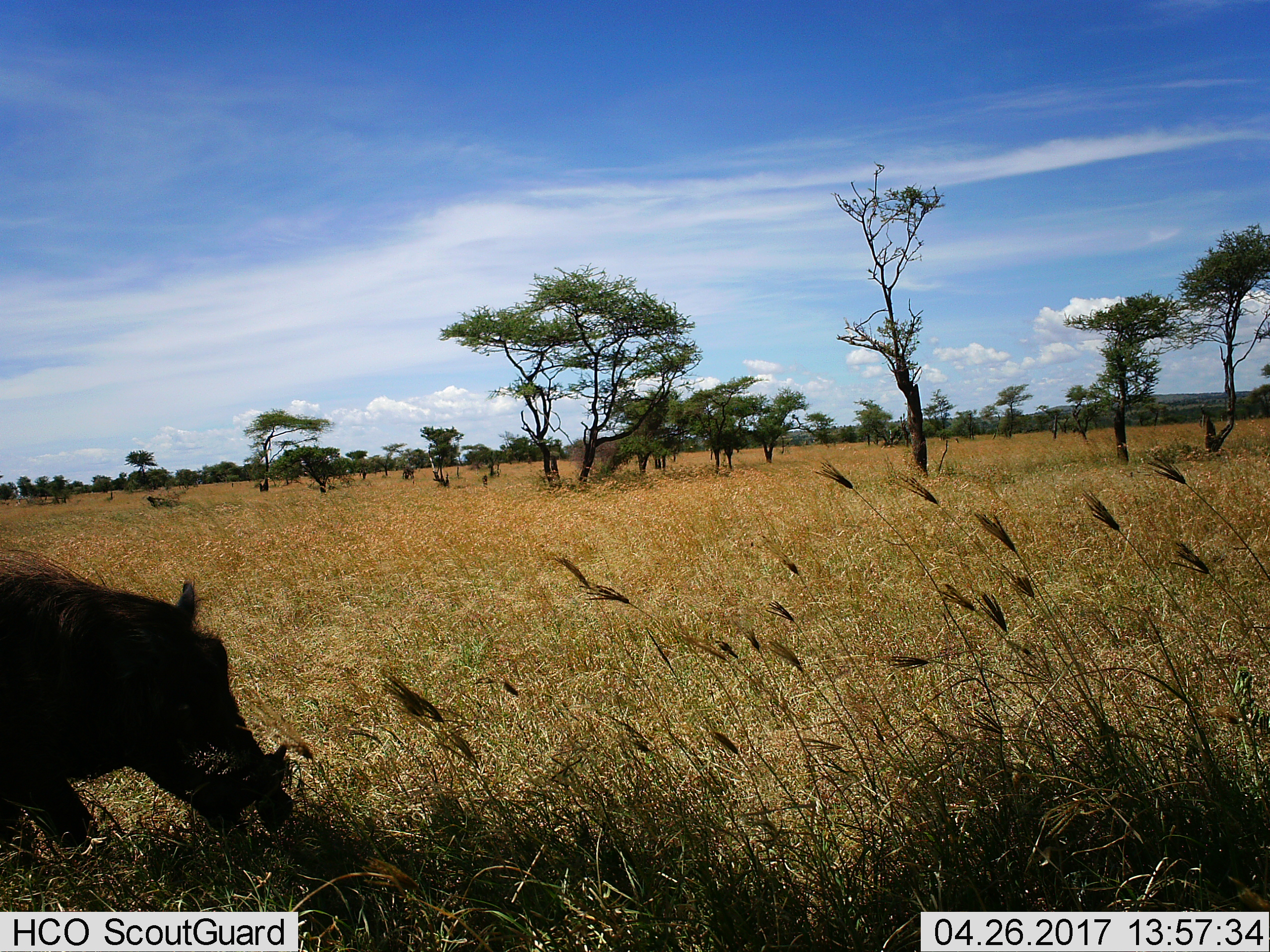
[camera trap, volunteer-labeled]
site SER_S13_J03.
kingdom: Animalia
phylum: Chordata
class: Mammalia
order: Artiodactyla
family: Suidae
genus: Phacochoerus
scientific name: Phacochoerus africanus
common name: warthog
Warthog (Phacochoerus africanus), count 1. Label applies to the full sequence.